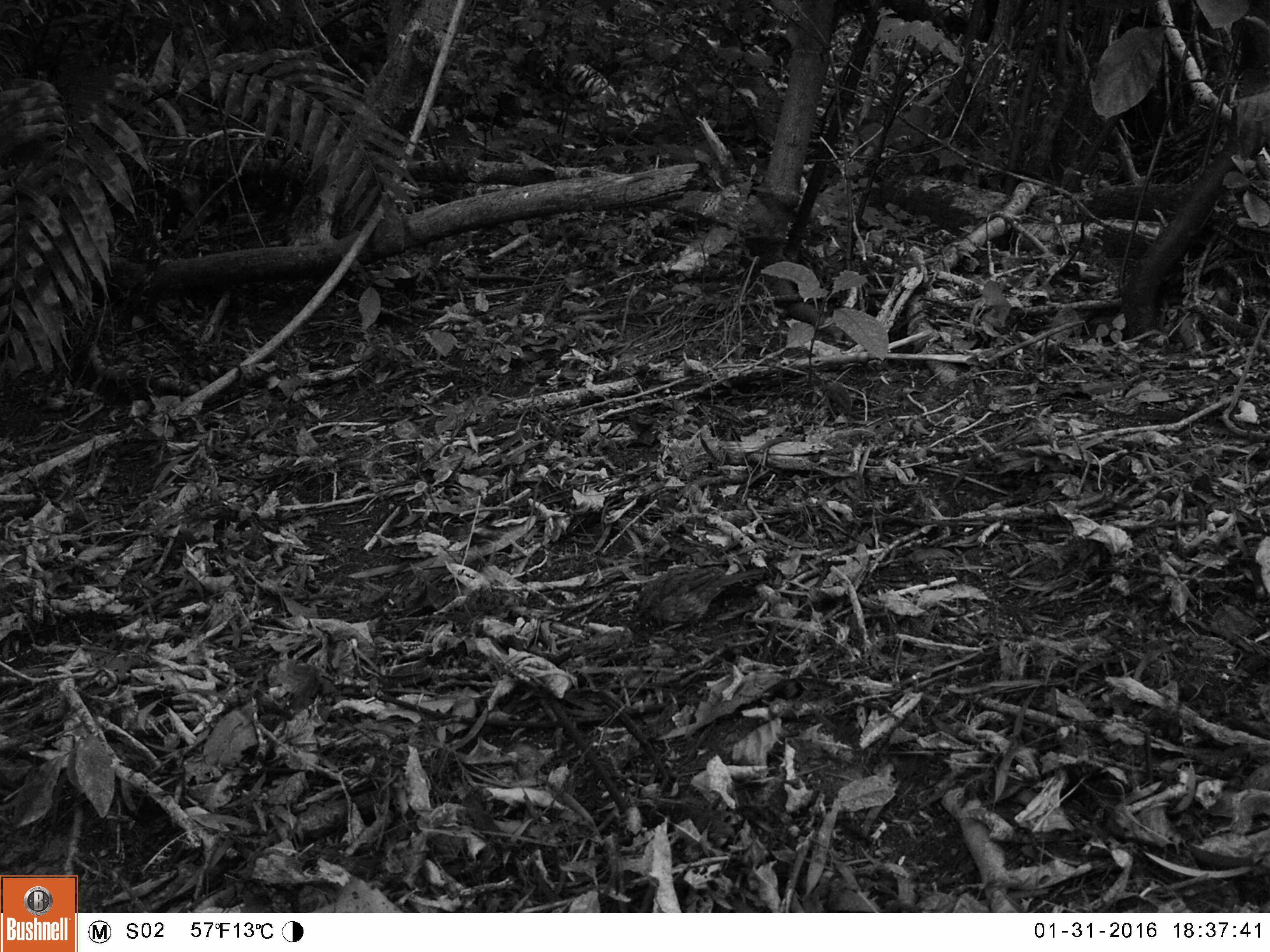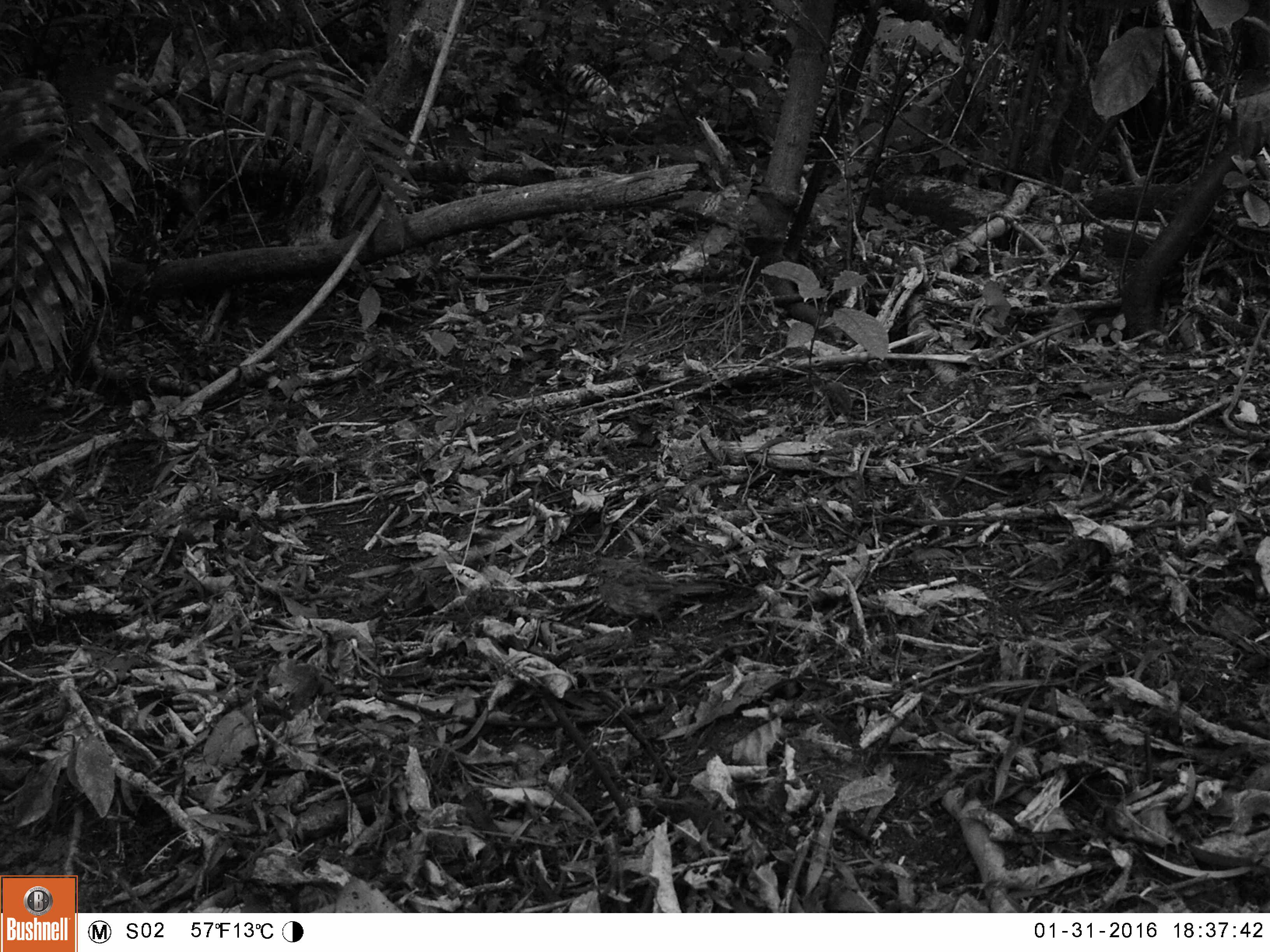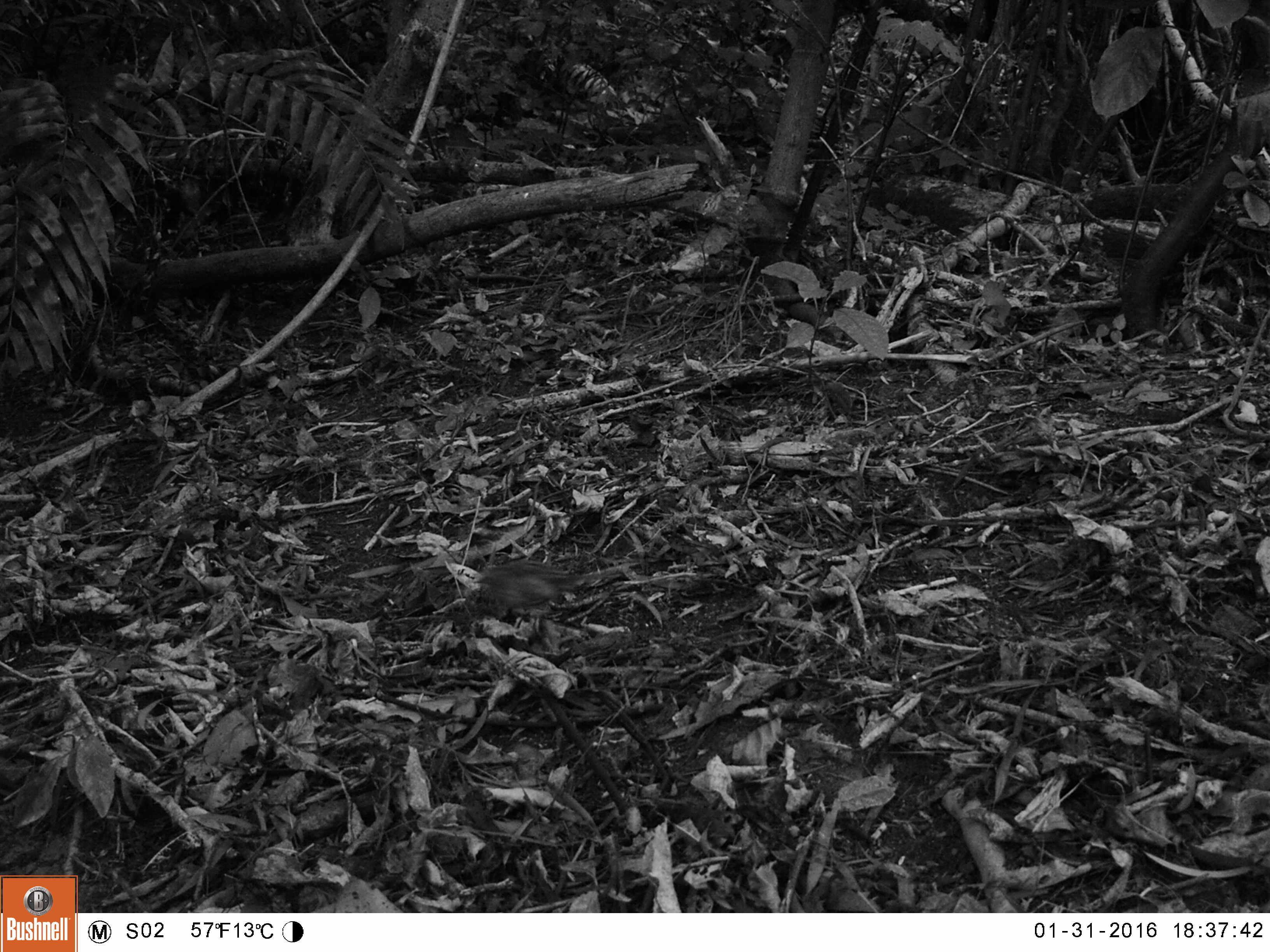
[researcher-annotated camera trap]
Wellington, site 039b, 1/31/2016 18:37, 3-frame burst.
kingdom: Animalia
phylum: Chordata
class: Aves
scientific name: Aves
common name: bird